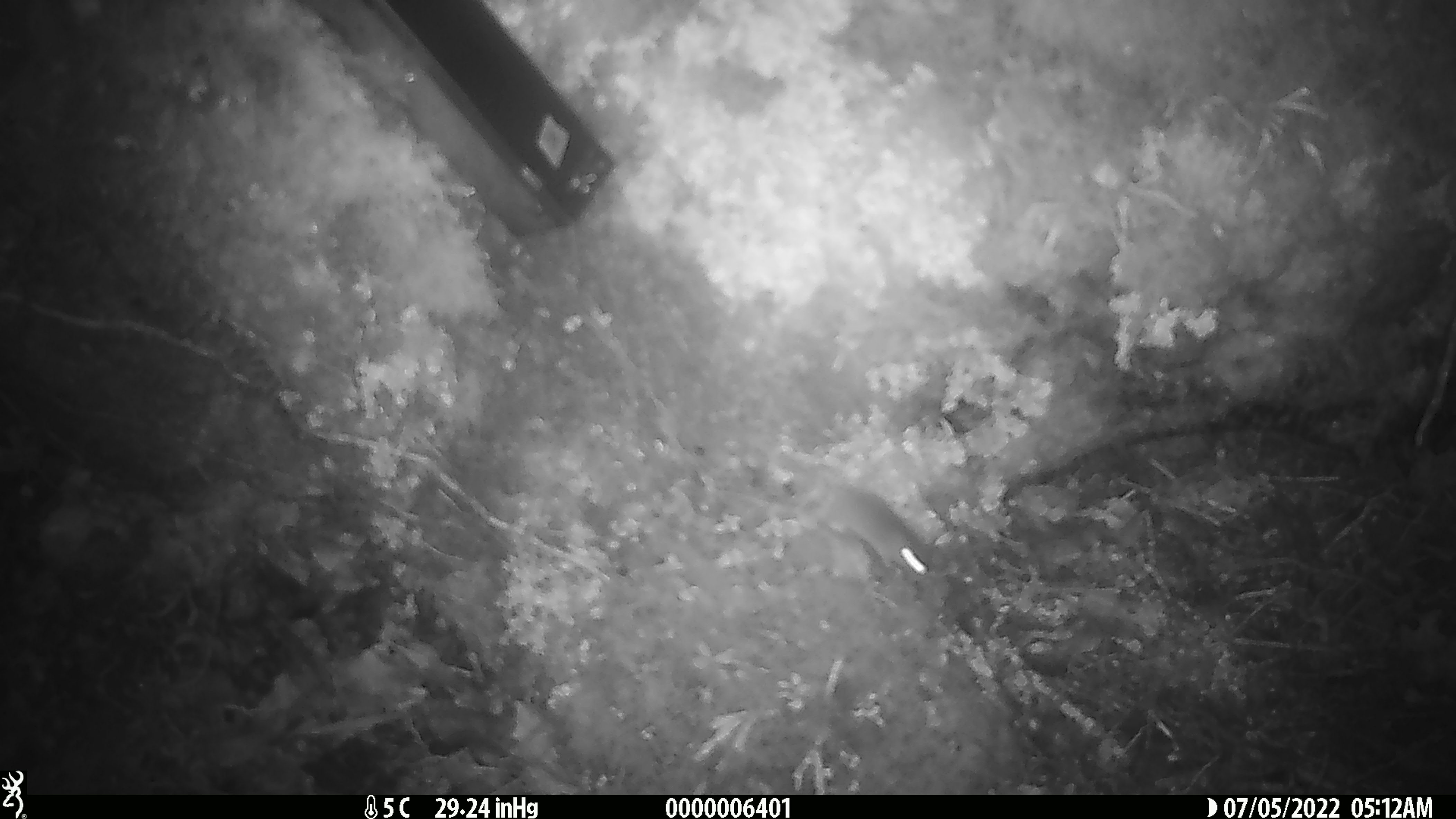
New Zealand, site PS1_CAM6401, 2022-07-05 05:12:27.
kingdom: Animalia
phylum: Chordata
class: Mammalia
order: Rodentia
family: Muridae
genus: Mus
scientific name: Mus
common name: mouse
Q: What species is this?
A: Mouse (Mus).